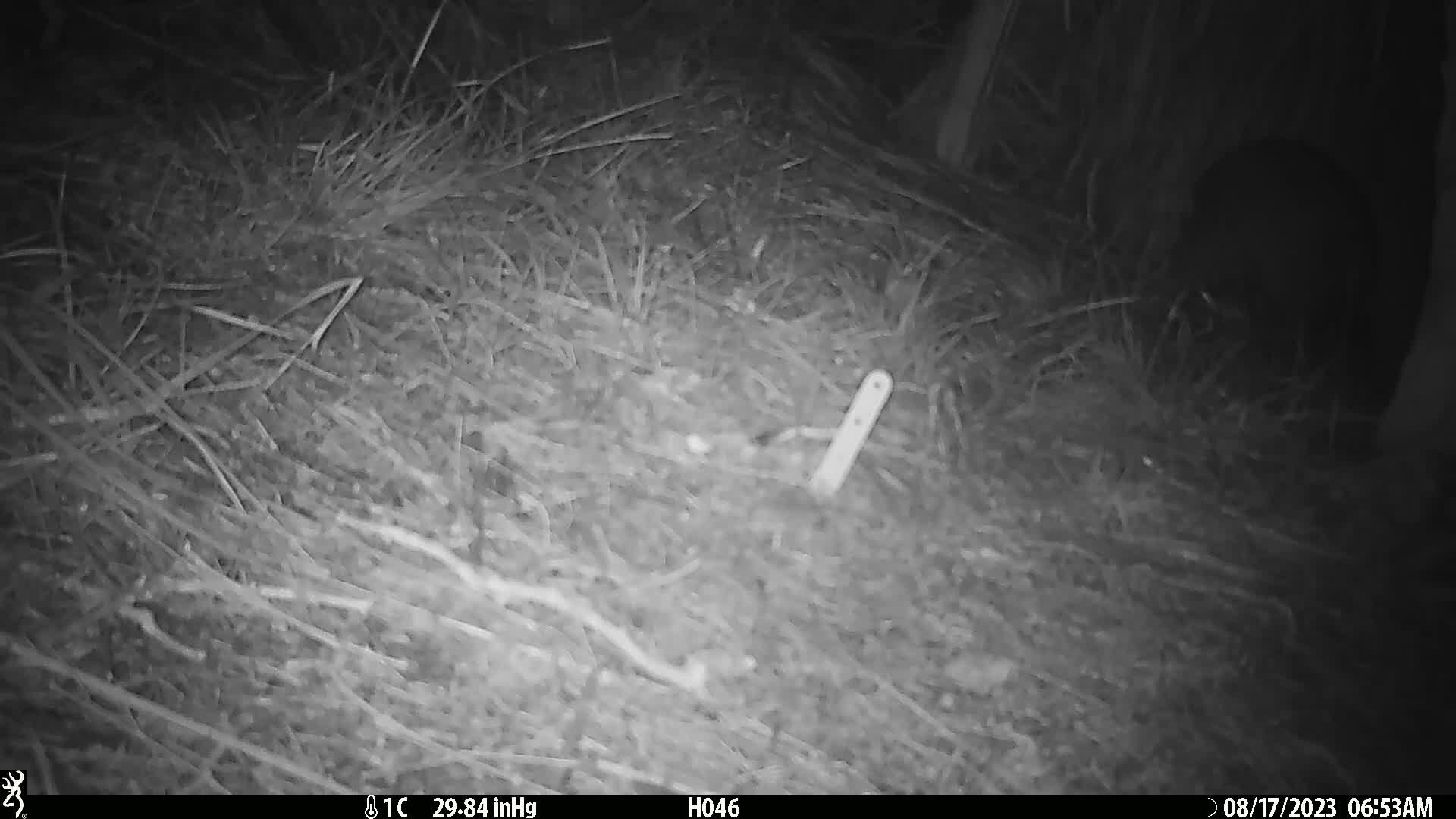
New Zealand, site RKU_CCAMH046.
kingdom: Animalia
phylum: Chordata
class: Aves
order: Apterygiformes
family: Apterygidae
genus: Apteryx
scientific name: Apteryx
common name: kiwi